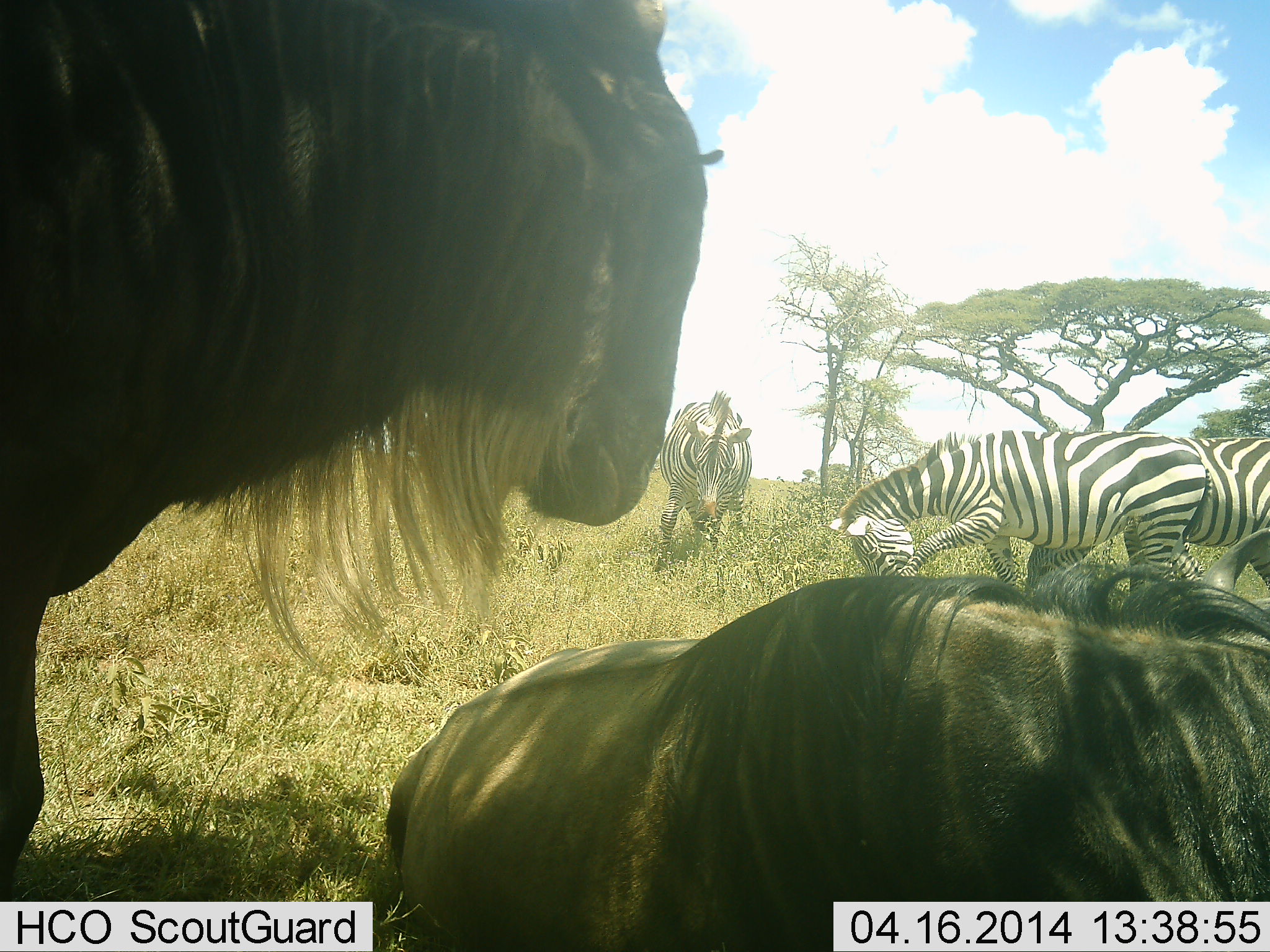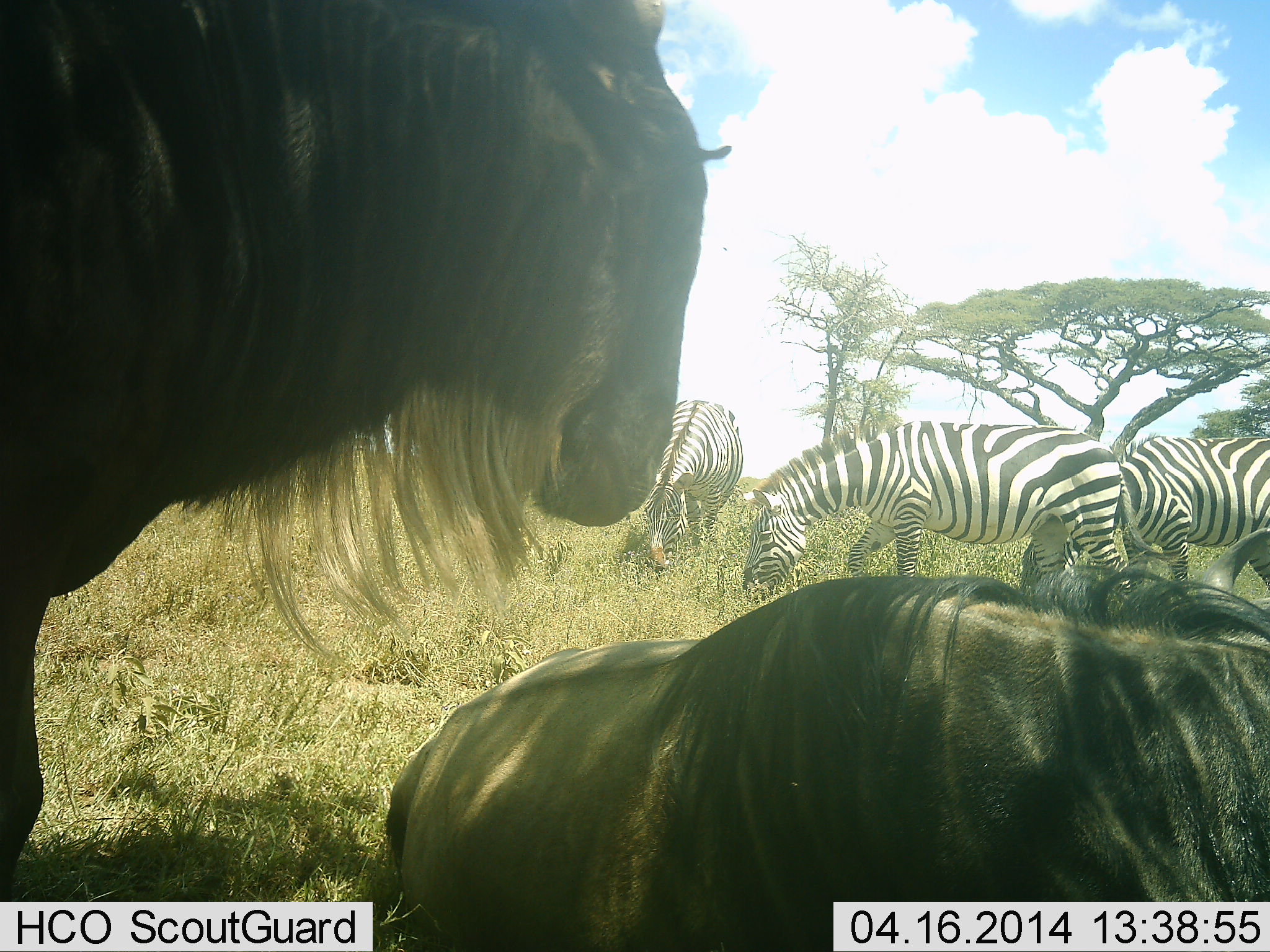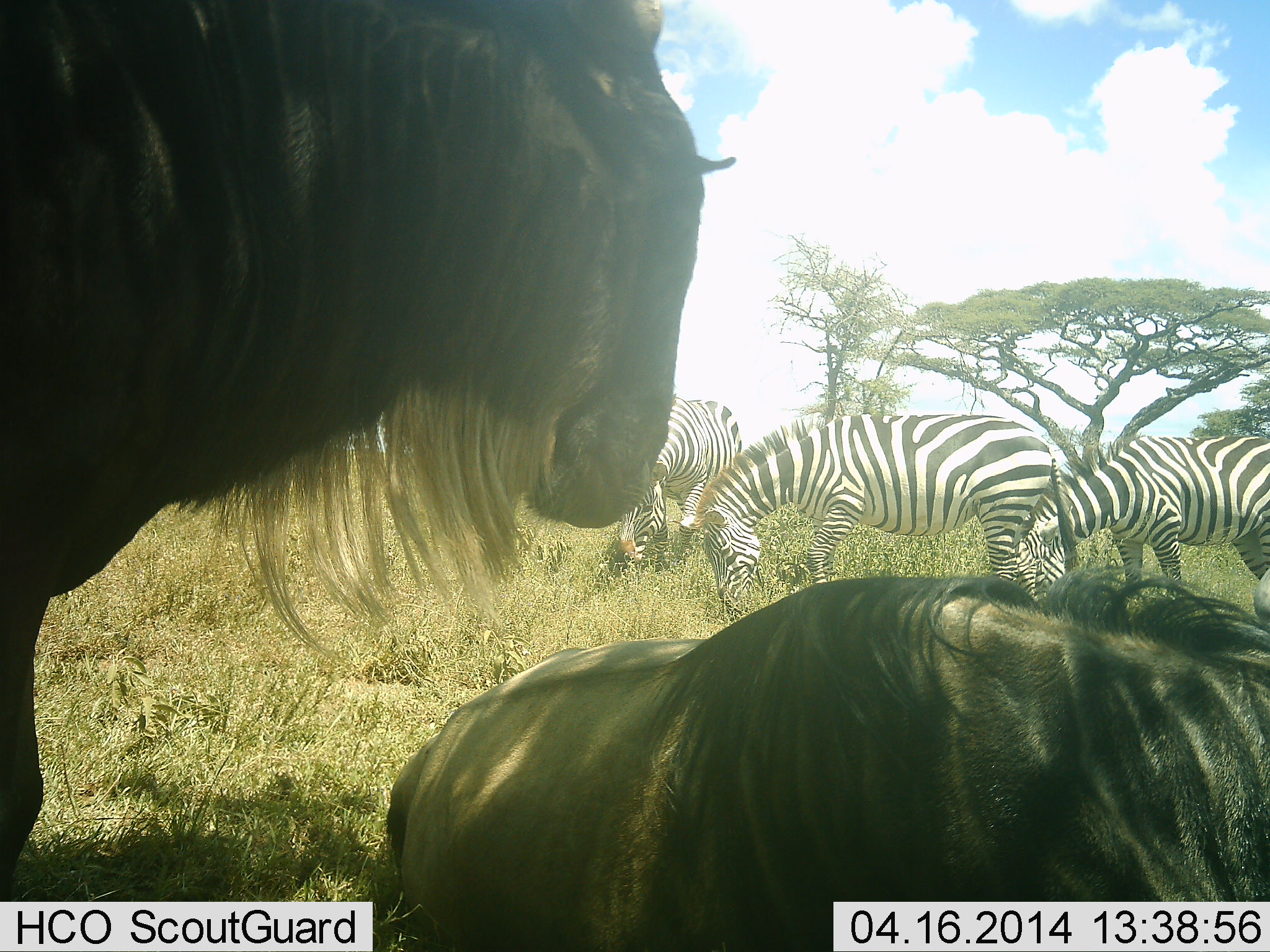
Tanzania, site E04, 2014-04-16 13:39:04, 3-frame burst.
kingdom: Animalia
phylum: Chordata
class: Mammalia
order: Artiodactyla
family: Bovidae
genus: Connochaetes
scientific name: Connochaetes taurinus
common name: blue wildebeest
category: wildebeest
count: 2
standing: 100%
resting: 100%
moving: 0%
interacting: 0%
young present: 0%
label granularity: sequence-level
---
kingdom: Animalia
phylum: Chordata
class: Mammalia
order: Perissodactyla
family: Equidae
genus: Equus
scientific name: Equus quagga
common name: plains zebra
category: zebra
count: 3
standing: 20%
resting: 0%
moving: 40%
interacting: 0%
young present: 0%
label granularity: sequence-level